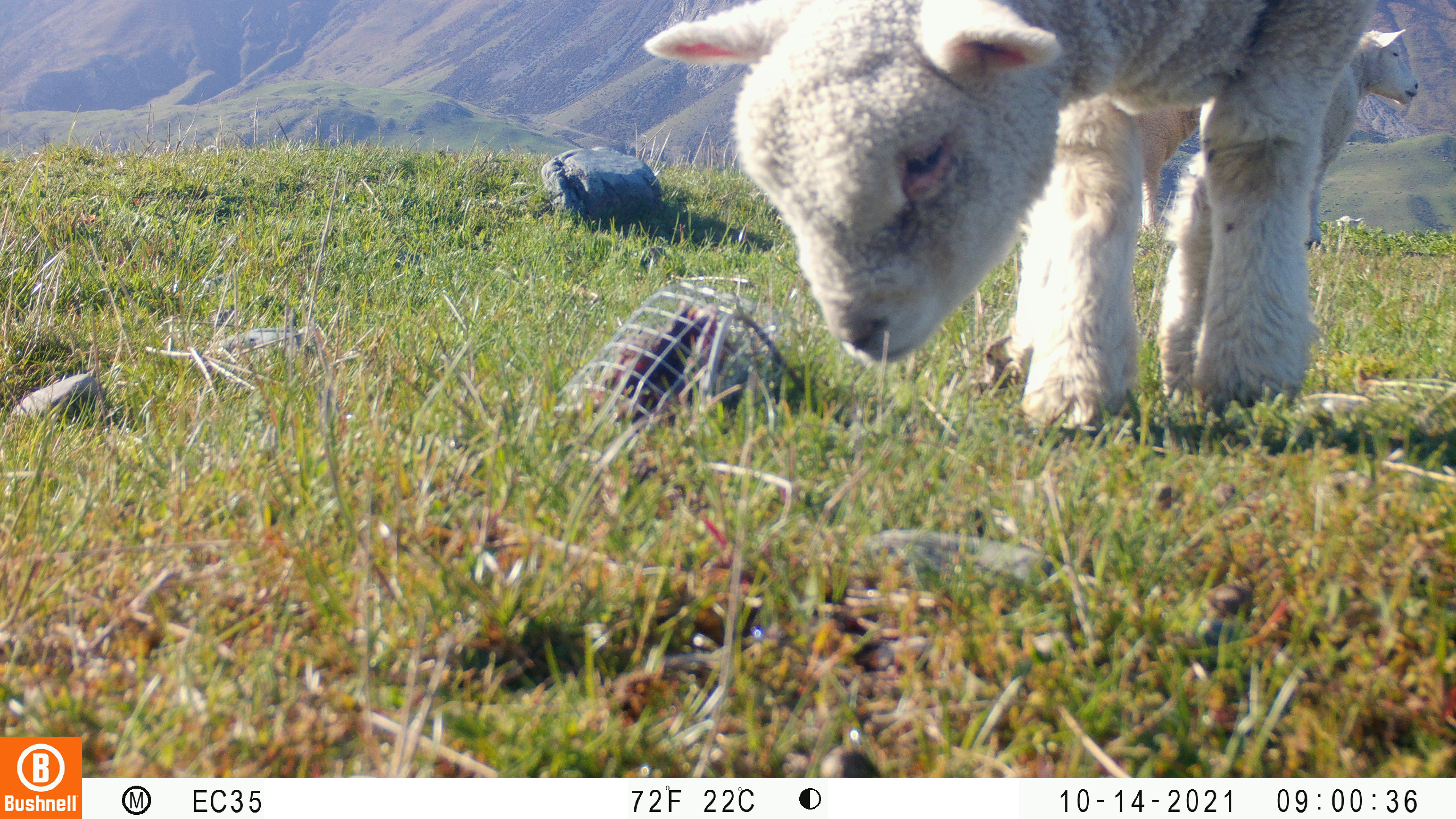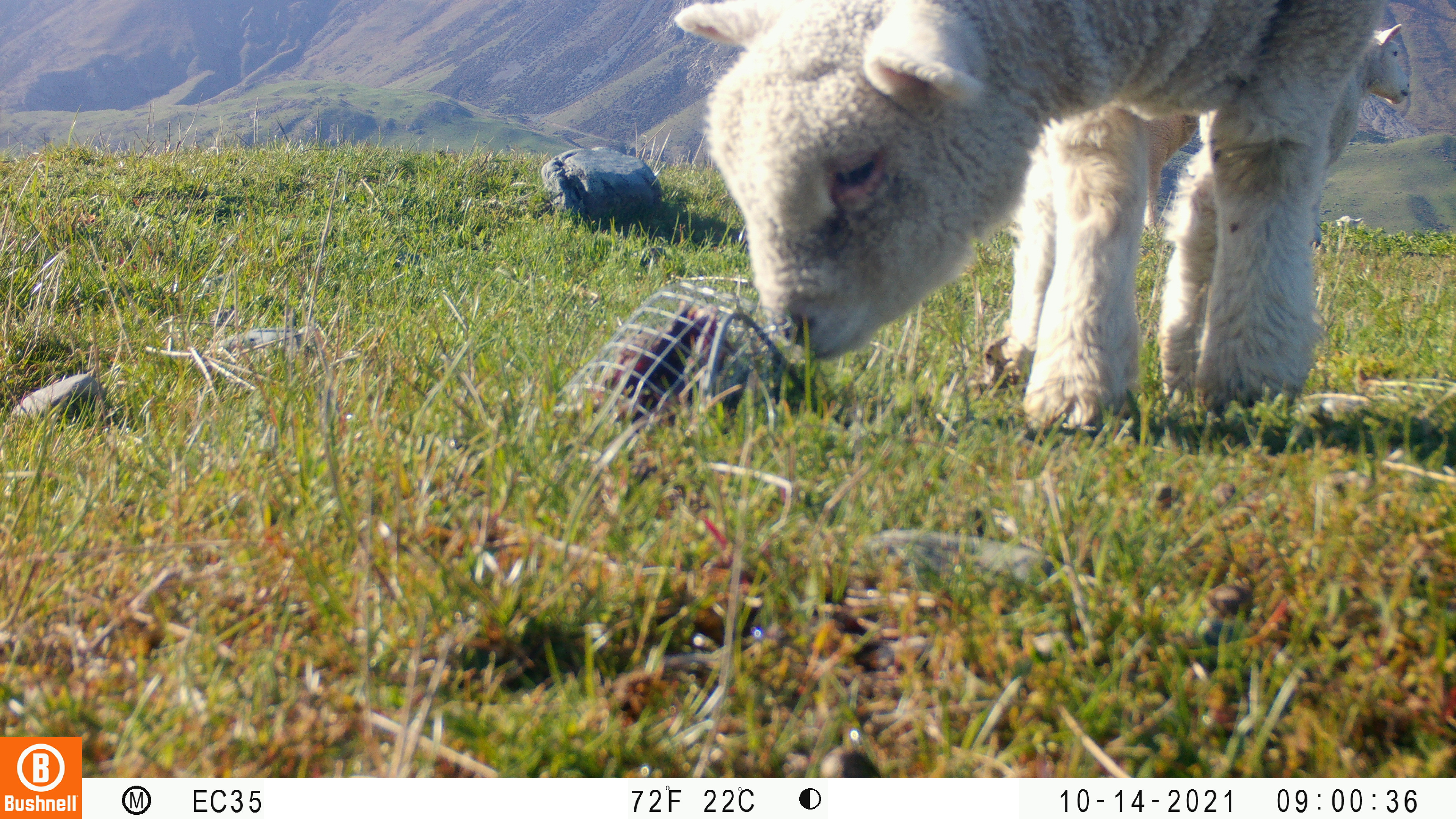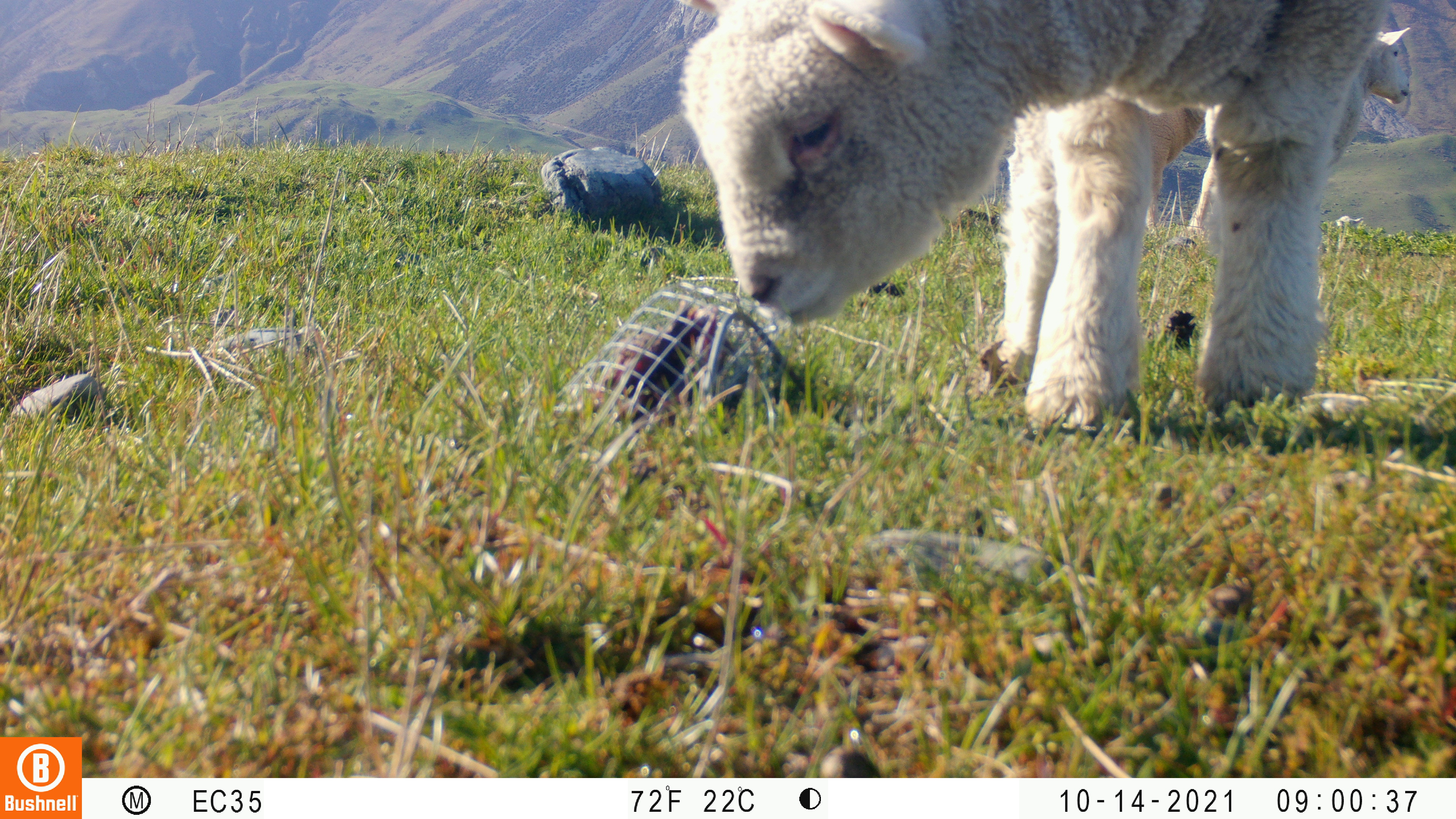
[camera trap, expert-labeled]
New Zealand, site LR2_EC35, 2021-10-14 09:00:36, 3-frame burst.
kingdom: Animalia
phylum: Chordata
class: Mammalia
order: Artiodactyla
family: Bovidae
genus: Bos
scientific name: Bos taurus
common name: domestic cow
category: cow